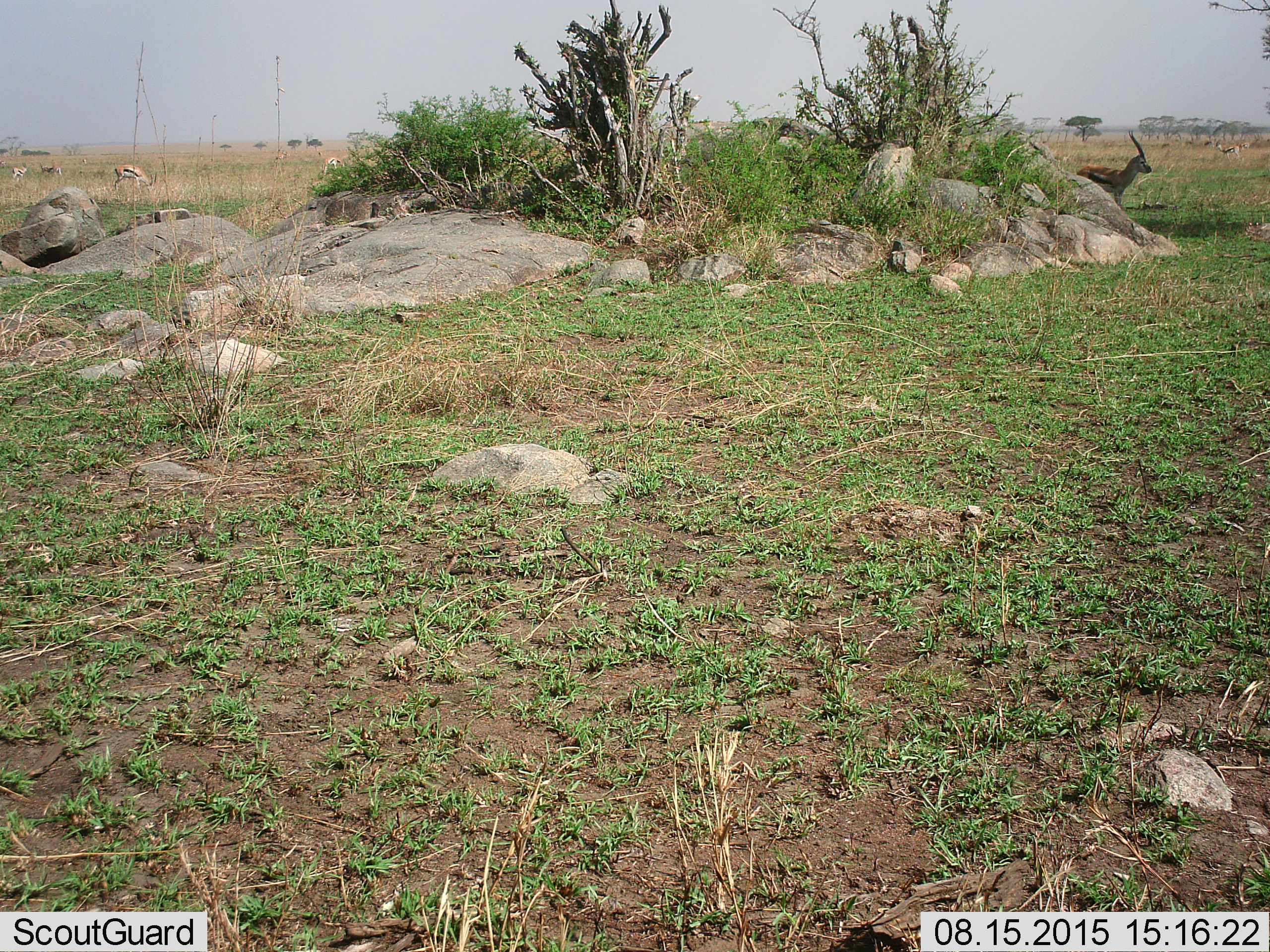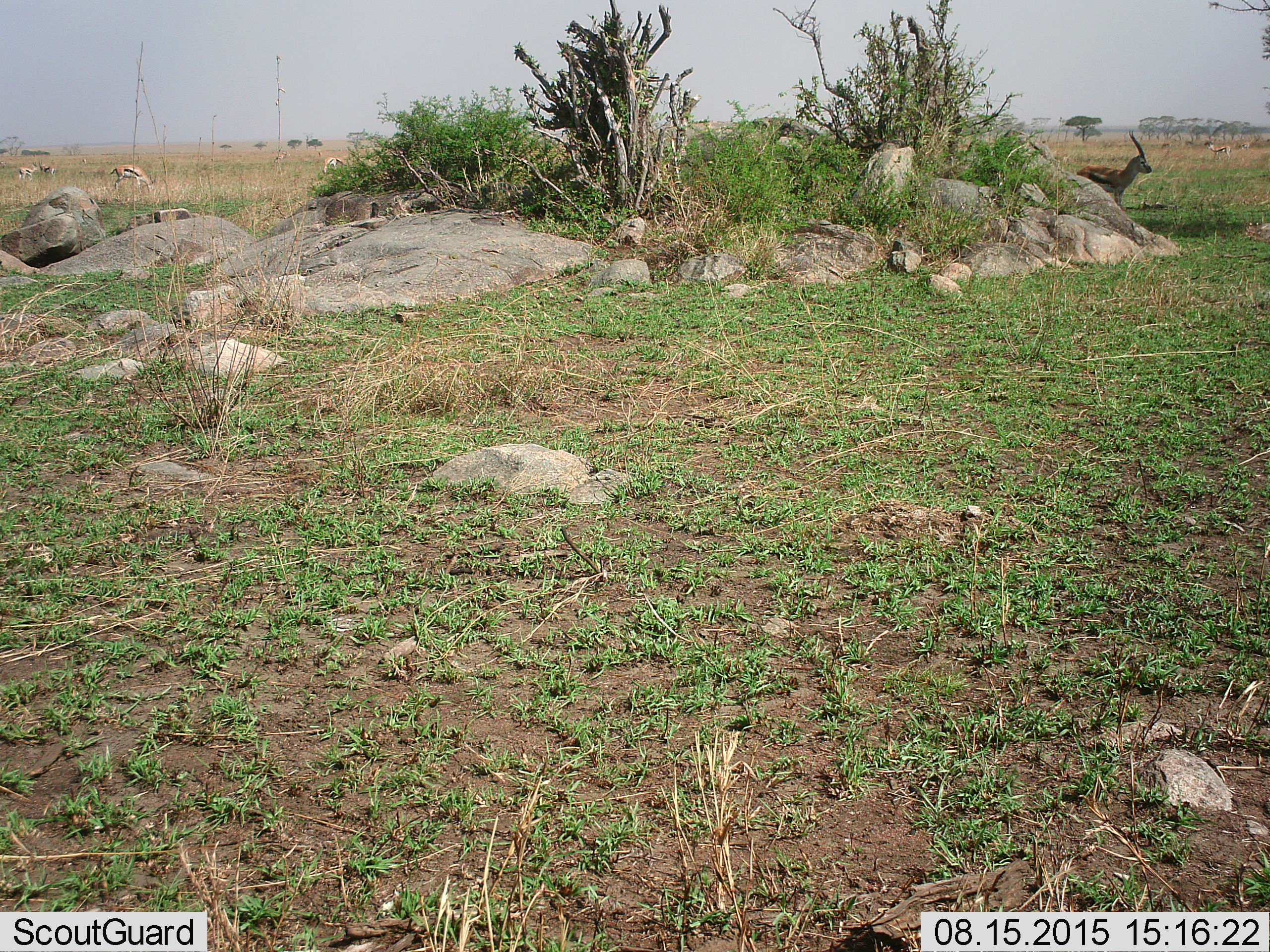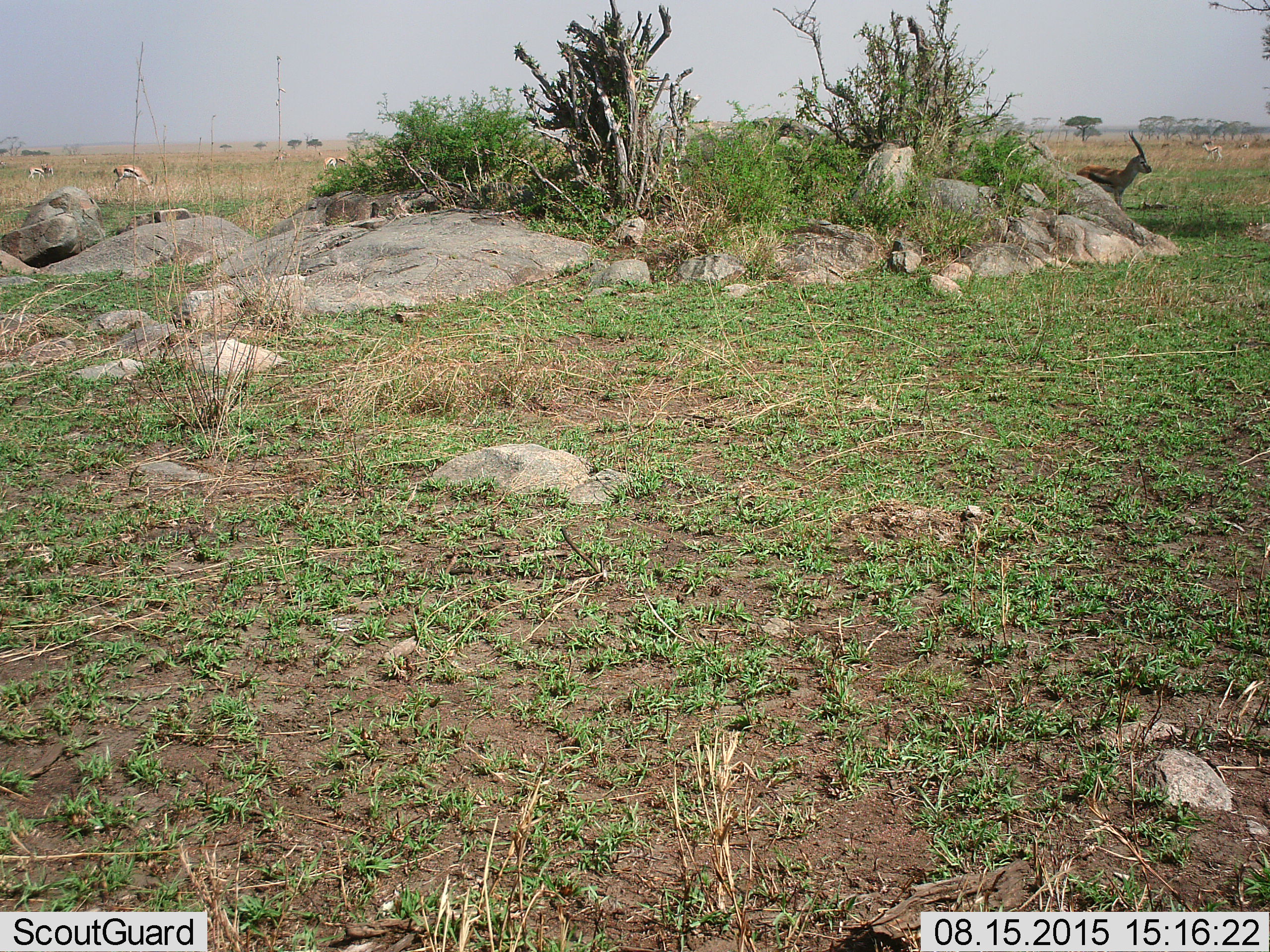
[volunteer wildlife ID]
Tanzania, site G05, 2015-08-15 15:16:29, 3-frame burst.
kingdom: Animalia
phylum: Chordata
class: Mammalia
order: Artiodactyla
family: Bovidae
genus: Eudorcas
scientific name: Eudorcas thomsonii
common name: thomson's gazelle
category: gazellethomsons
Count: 8.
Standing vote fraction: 80%.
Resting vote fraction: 7%.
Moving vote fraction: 53%.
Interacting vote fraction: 7%.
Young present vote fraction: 0%.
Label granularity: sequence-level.